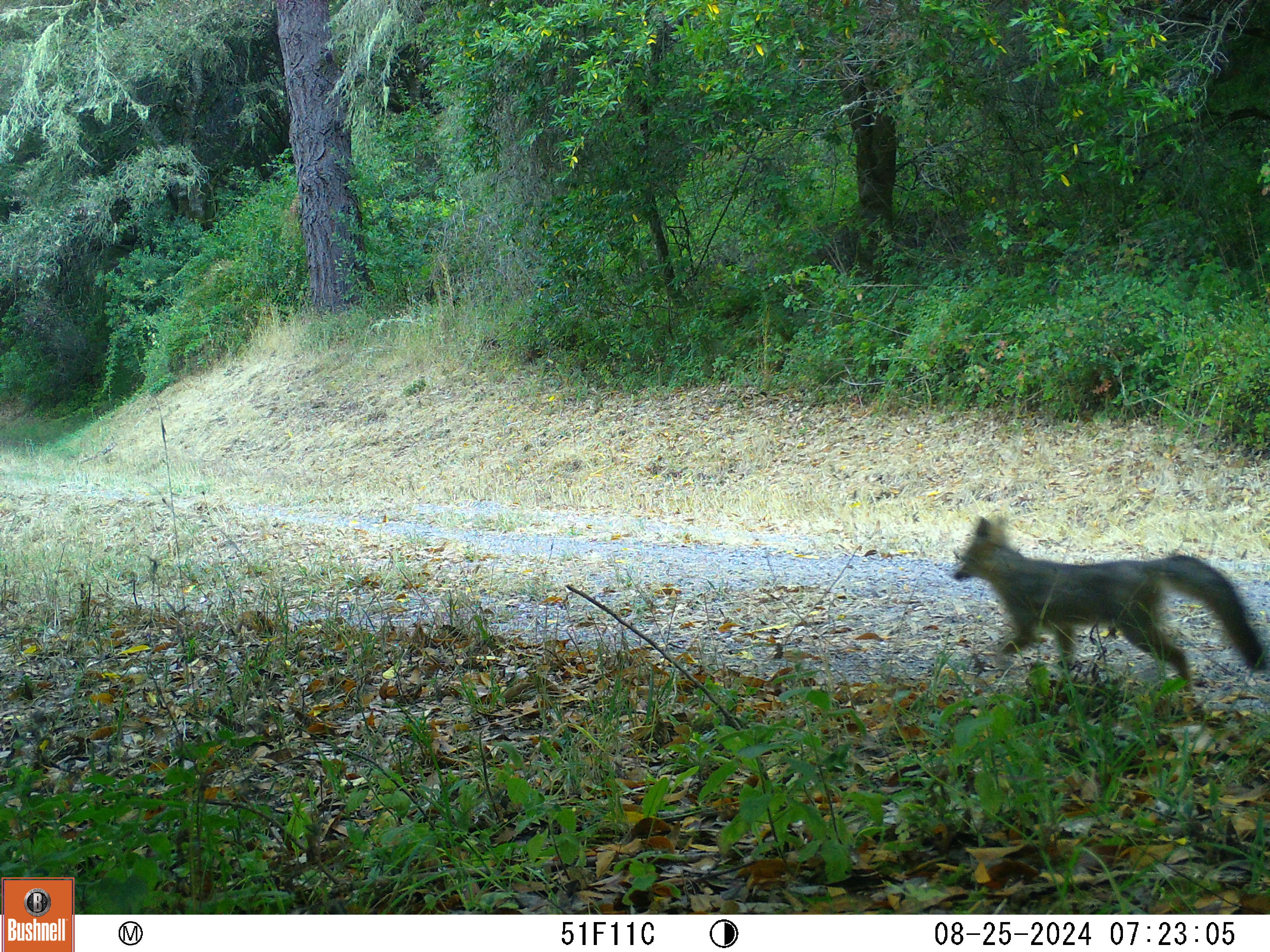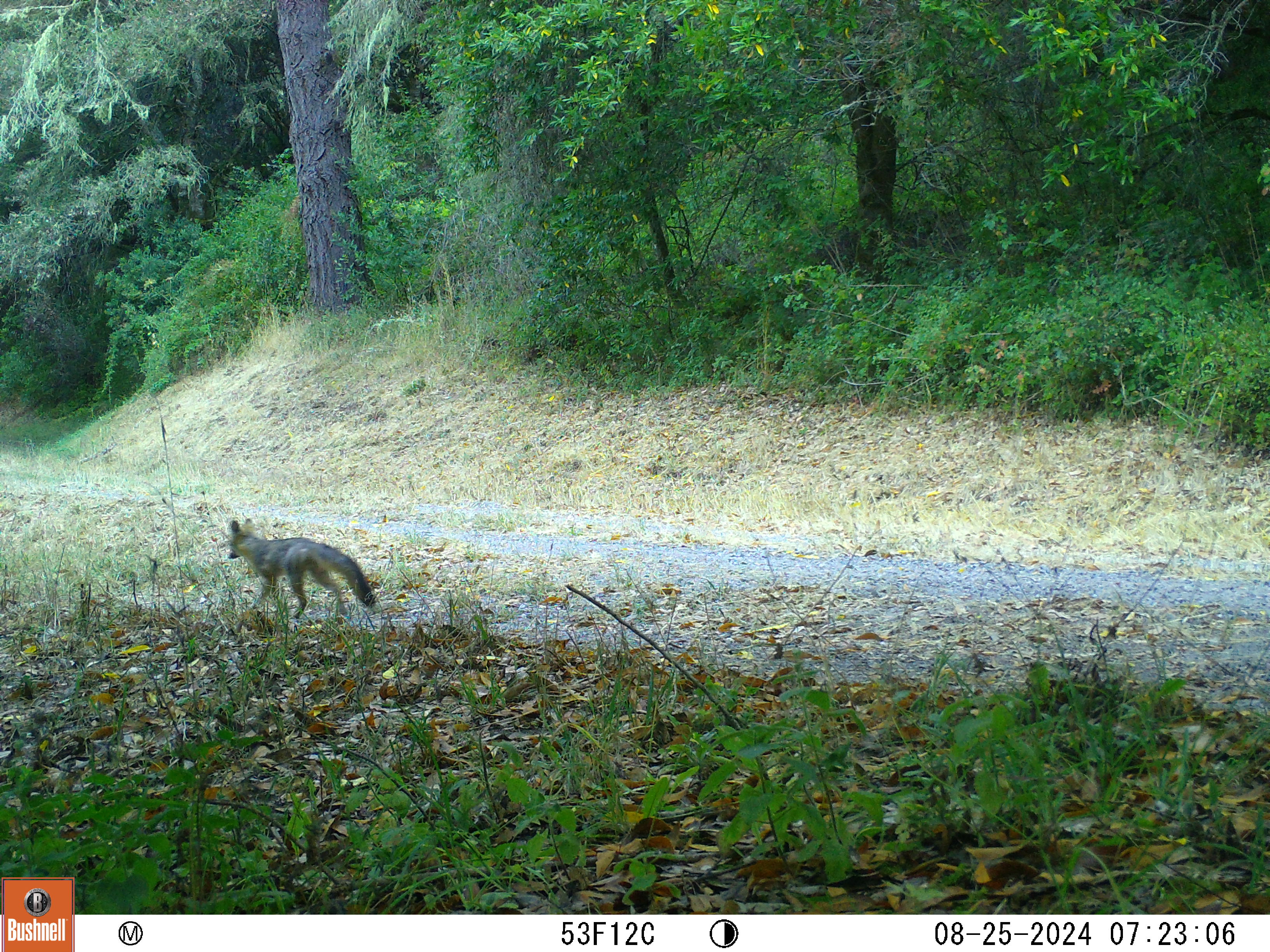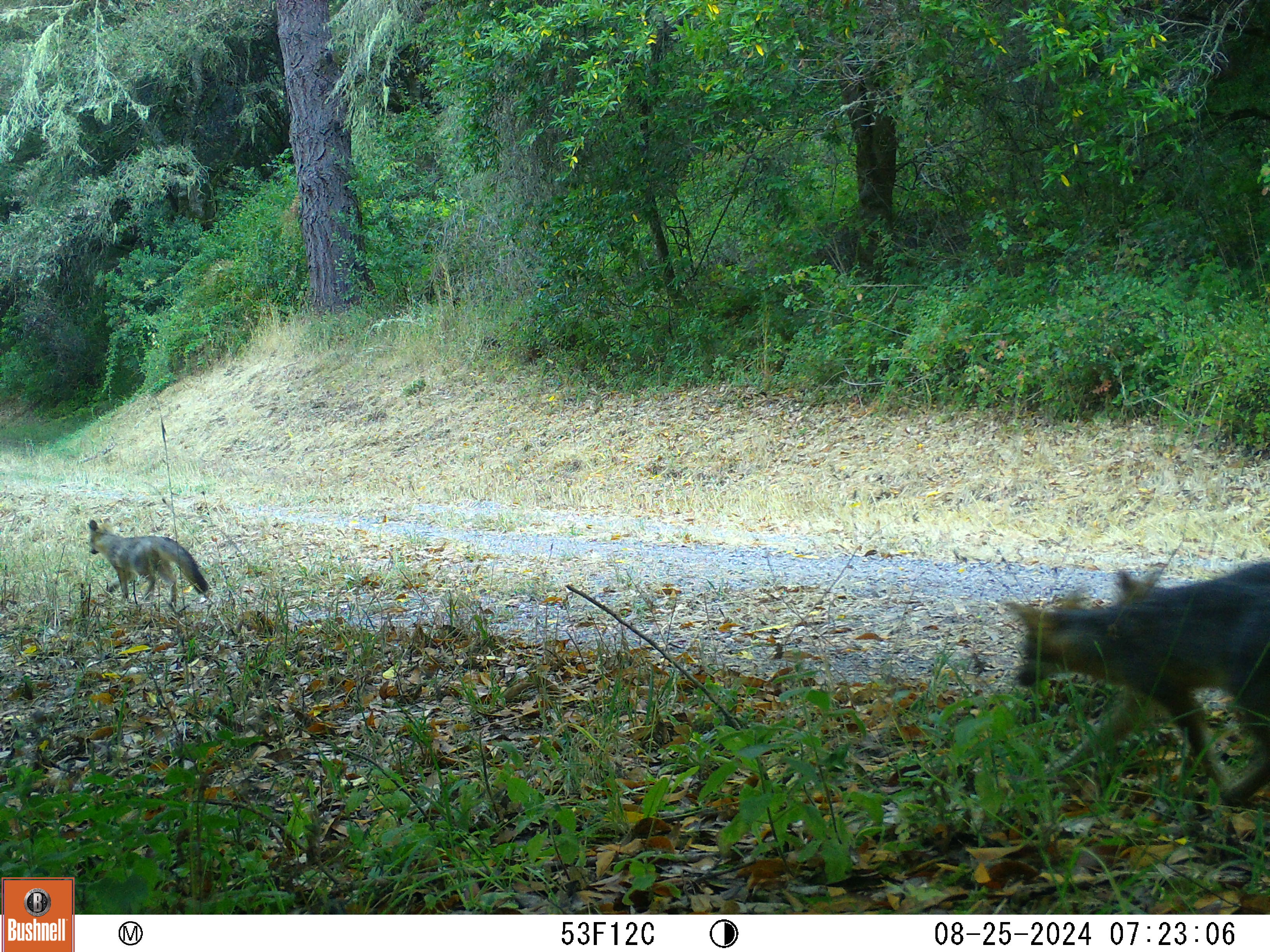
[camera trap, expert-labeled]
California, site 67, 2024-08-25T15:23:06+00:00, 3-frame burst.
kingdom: Animalia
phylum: Chordata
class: Mammalia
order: Carnivora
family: Canidae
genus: Urocyon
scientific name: Urocyon cinereoargenteus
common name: gray fox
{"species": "gray fox (Urocyon cinereoargenteus)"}